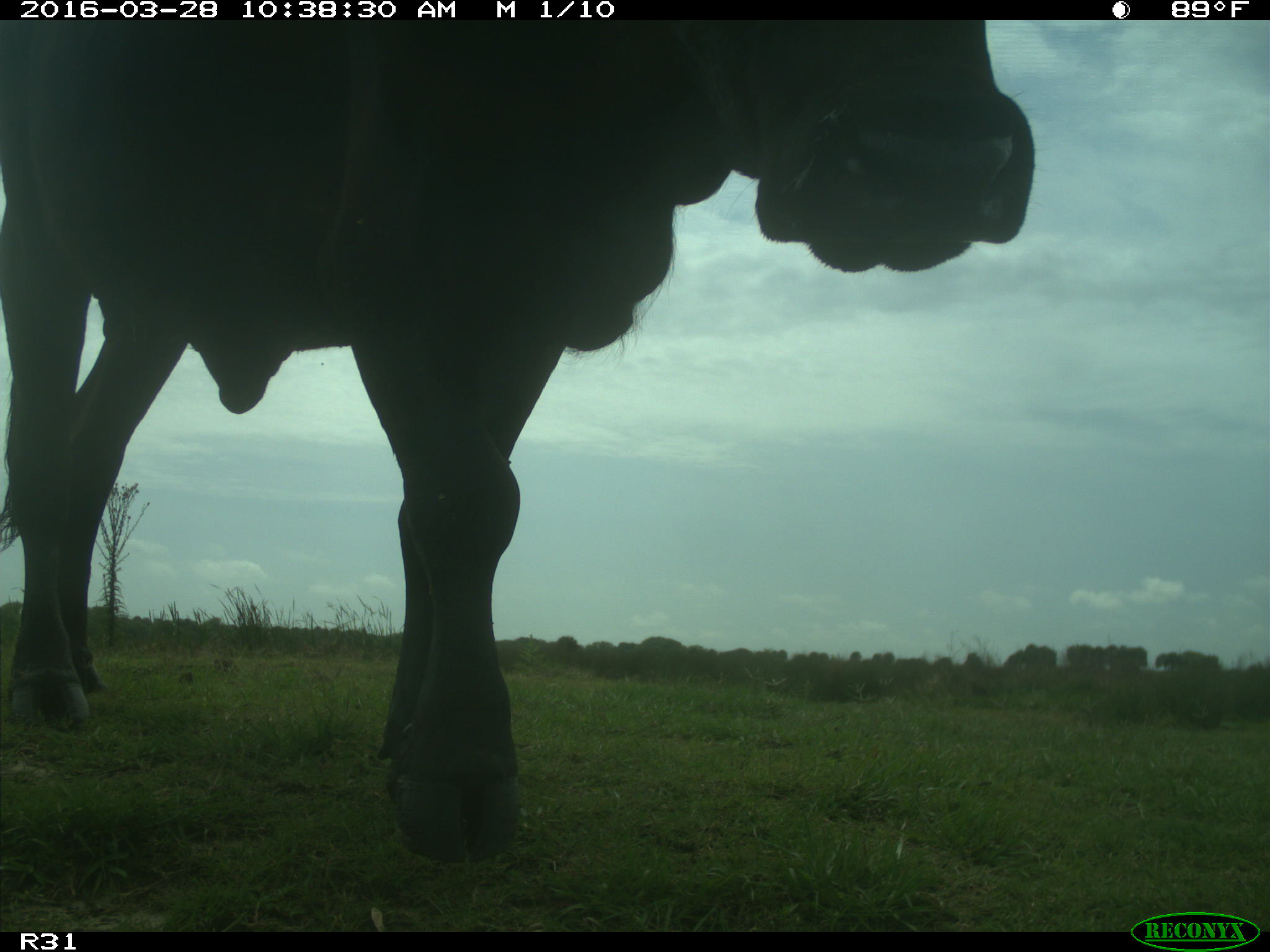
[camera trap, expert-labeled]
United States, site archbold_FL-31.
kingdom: Animalia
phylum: Chordata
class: Mammalia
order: Artiodactyla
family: Bovidae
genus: Bos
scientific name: Bos taurus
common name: domestic cow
Bos taurus (domestic cow).